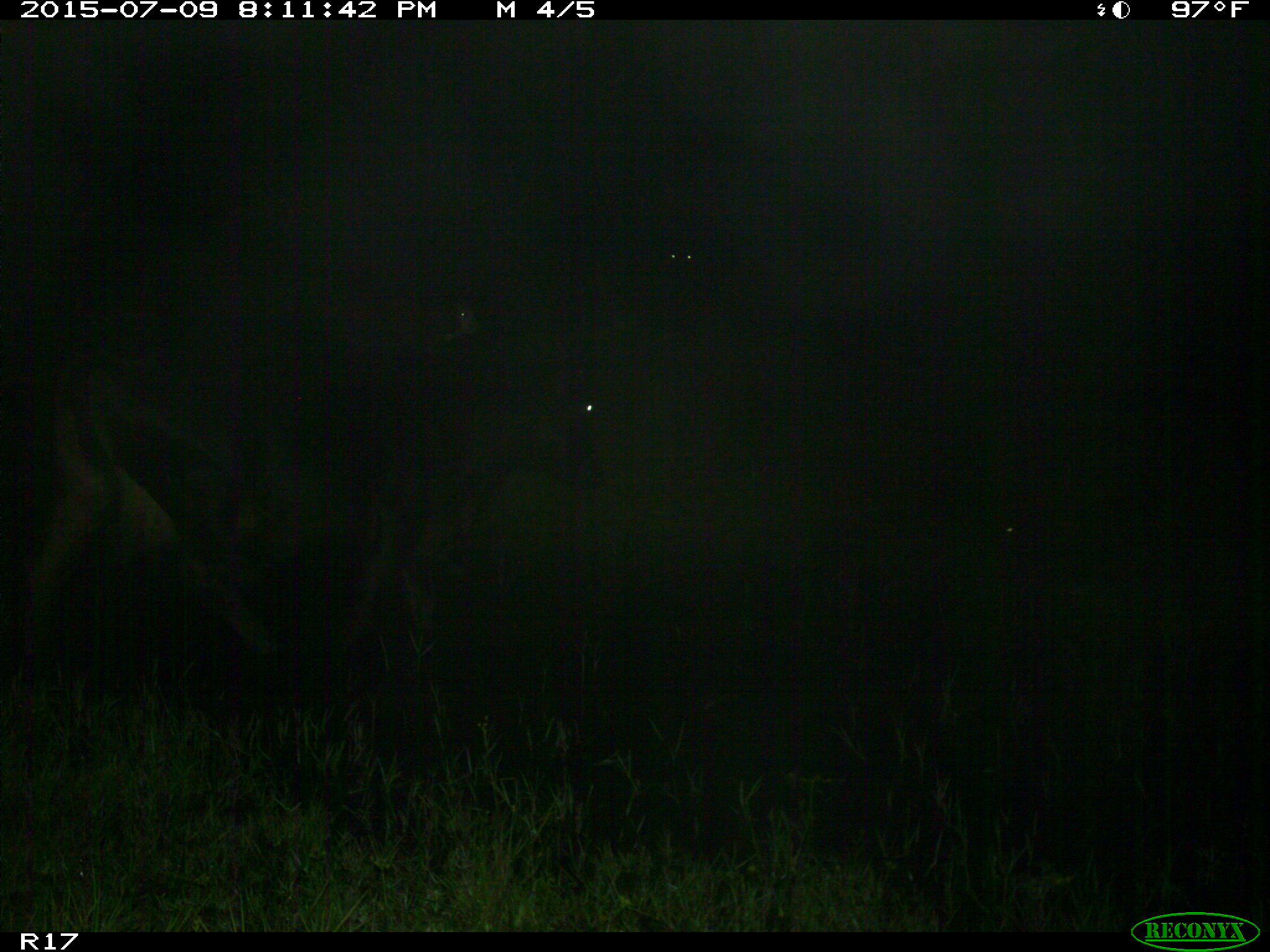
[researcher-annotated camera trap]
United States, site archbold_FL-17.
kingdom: Animalia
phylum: Chordata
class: Mammalia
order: Artiodactyla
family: Bovidae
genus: Bos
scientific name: Bos taurus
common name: domestic cow